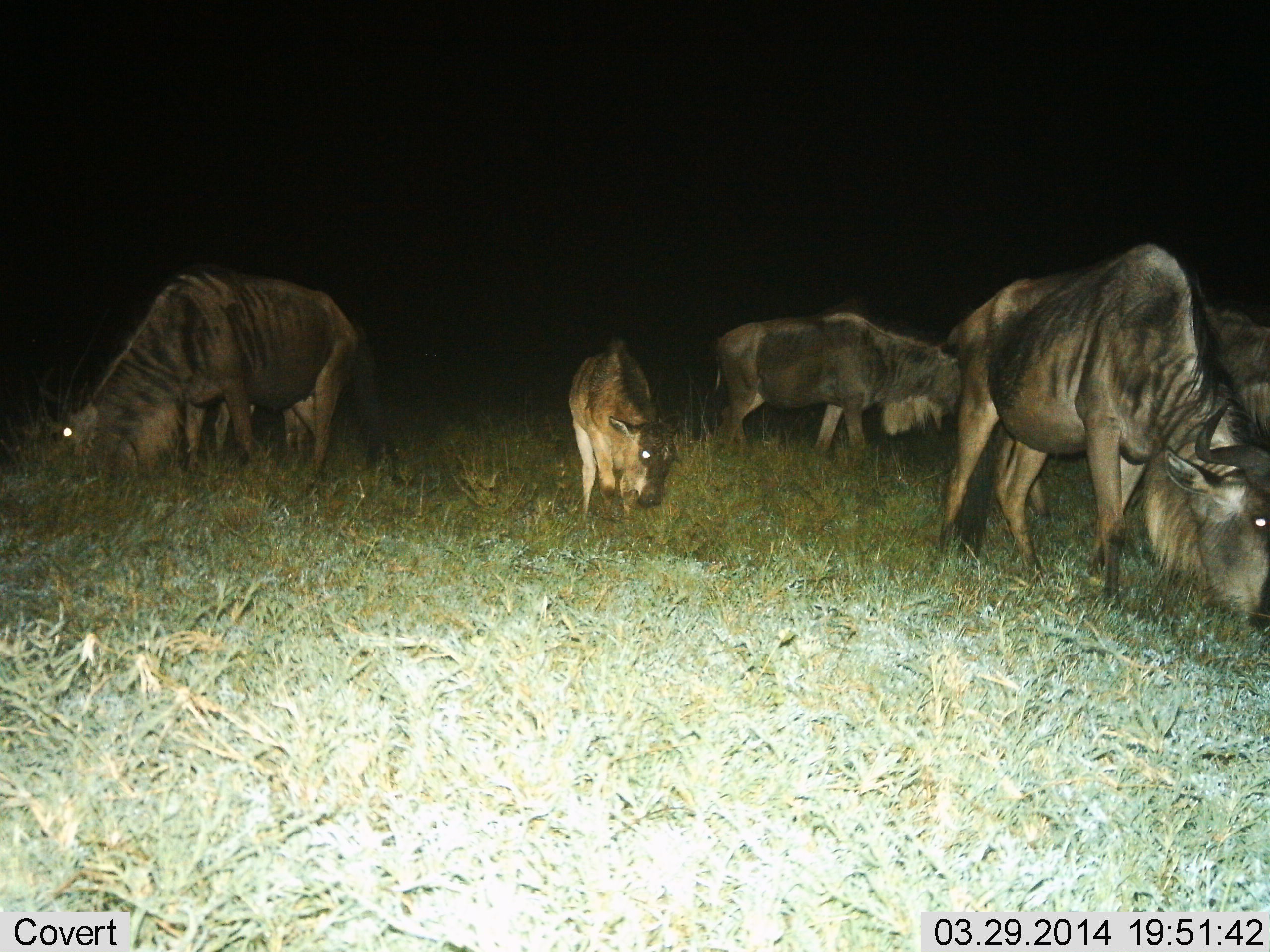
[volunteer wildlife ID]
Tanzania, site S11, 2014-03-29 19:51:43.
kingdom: Animalia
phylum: Chordata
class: Mammalia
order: Artiodactyla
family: Bovidae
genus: Connochaetes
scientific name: Connochaetes taurinus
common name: blue wildebeest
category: wildebeest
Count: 5.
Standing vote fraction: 30%.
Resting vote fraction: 0%.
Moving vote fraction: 10%.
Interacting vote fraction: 0%.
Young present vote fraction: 40%.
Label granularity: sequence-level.